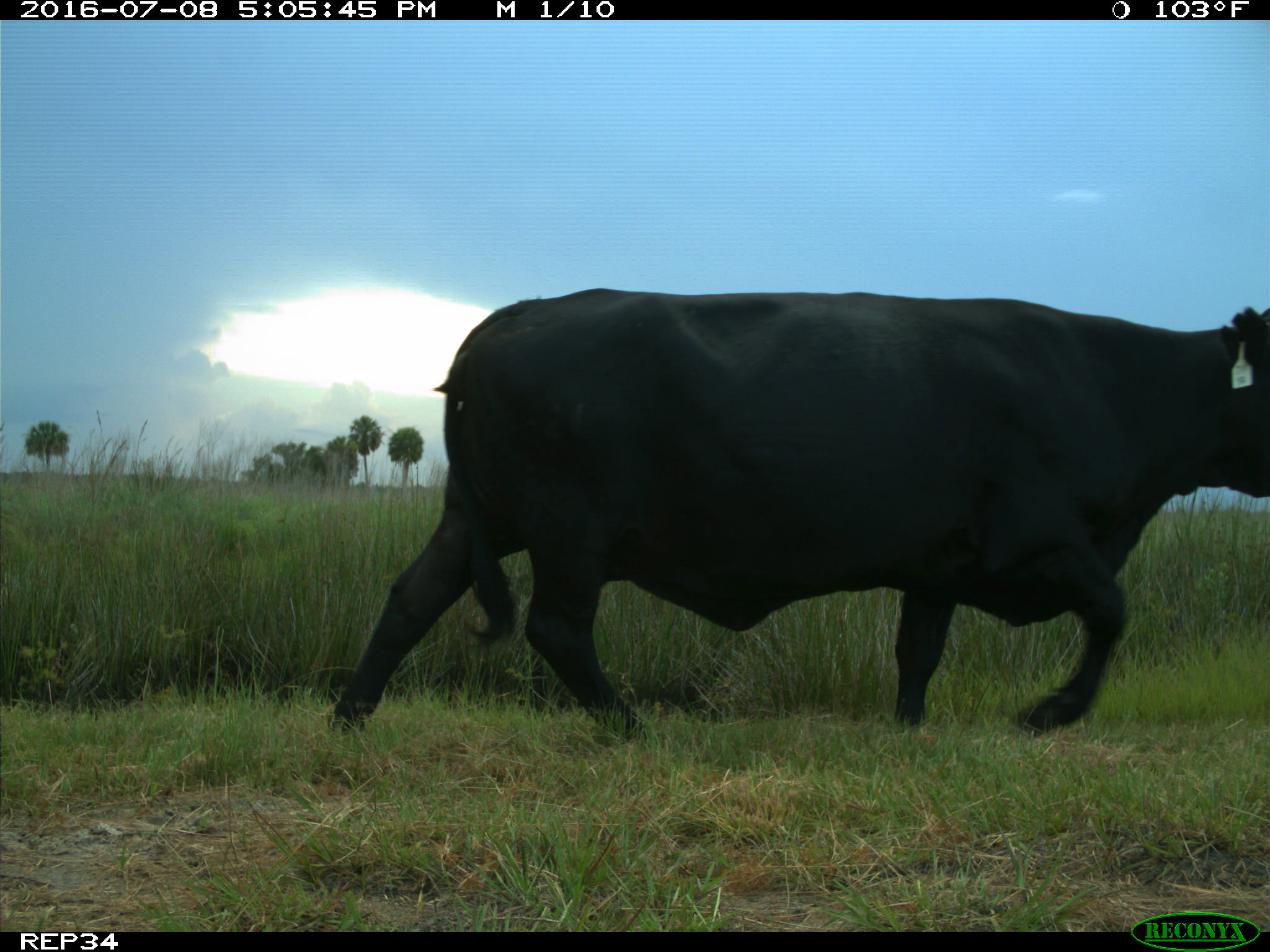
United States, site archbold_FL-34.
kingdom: Animalia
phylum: Chordata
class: Mammalia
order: Artiodactyla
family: Bovidae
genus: Bos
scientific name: Bos taurus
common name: domestic cow